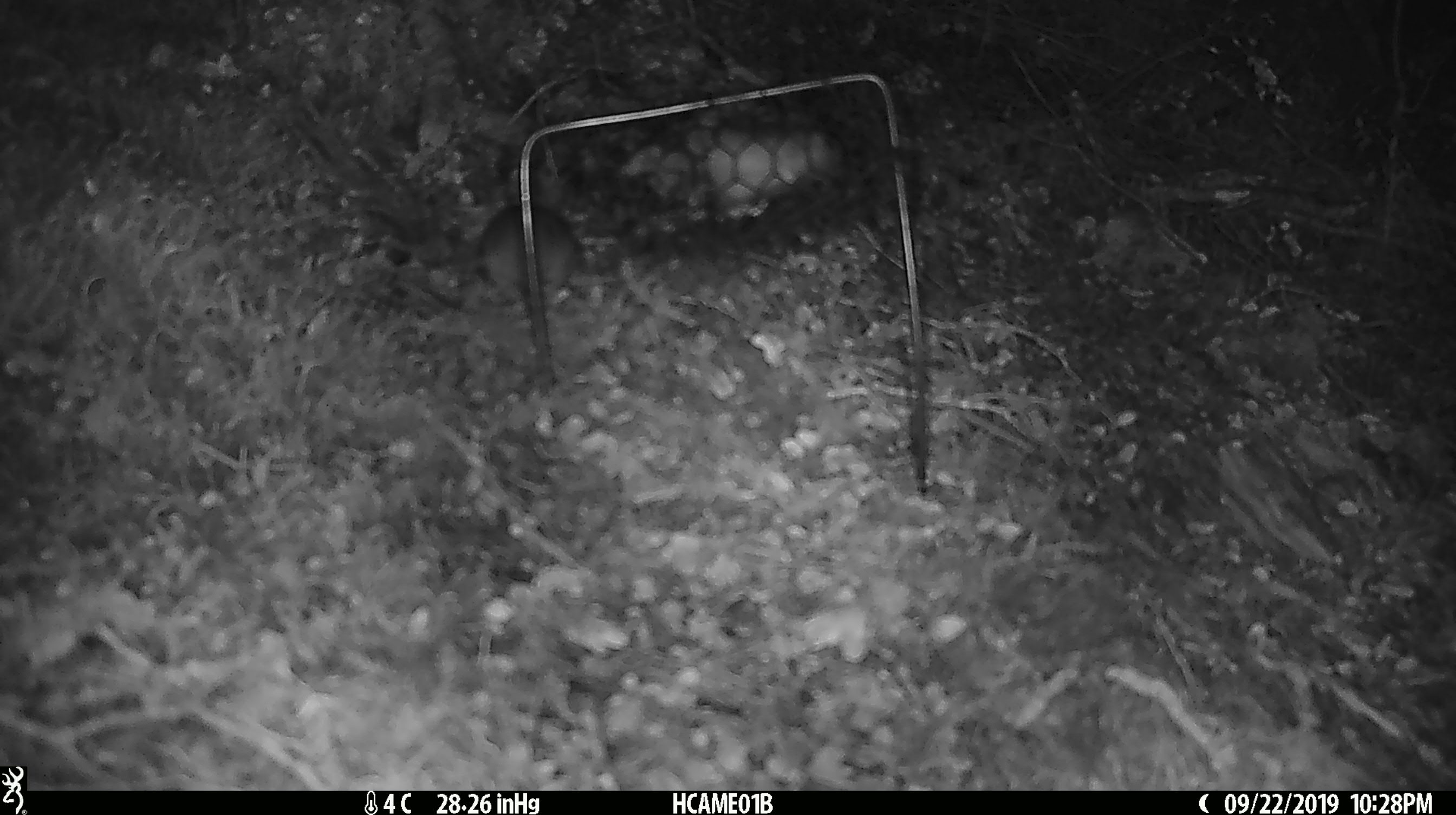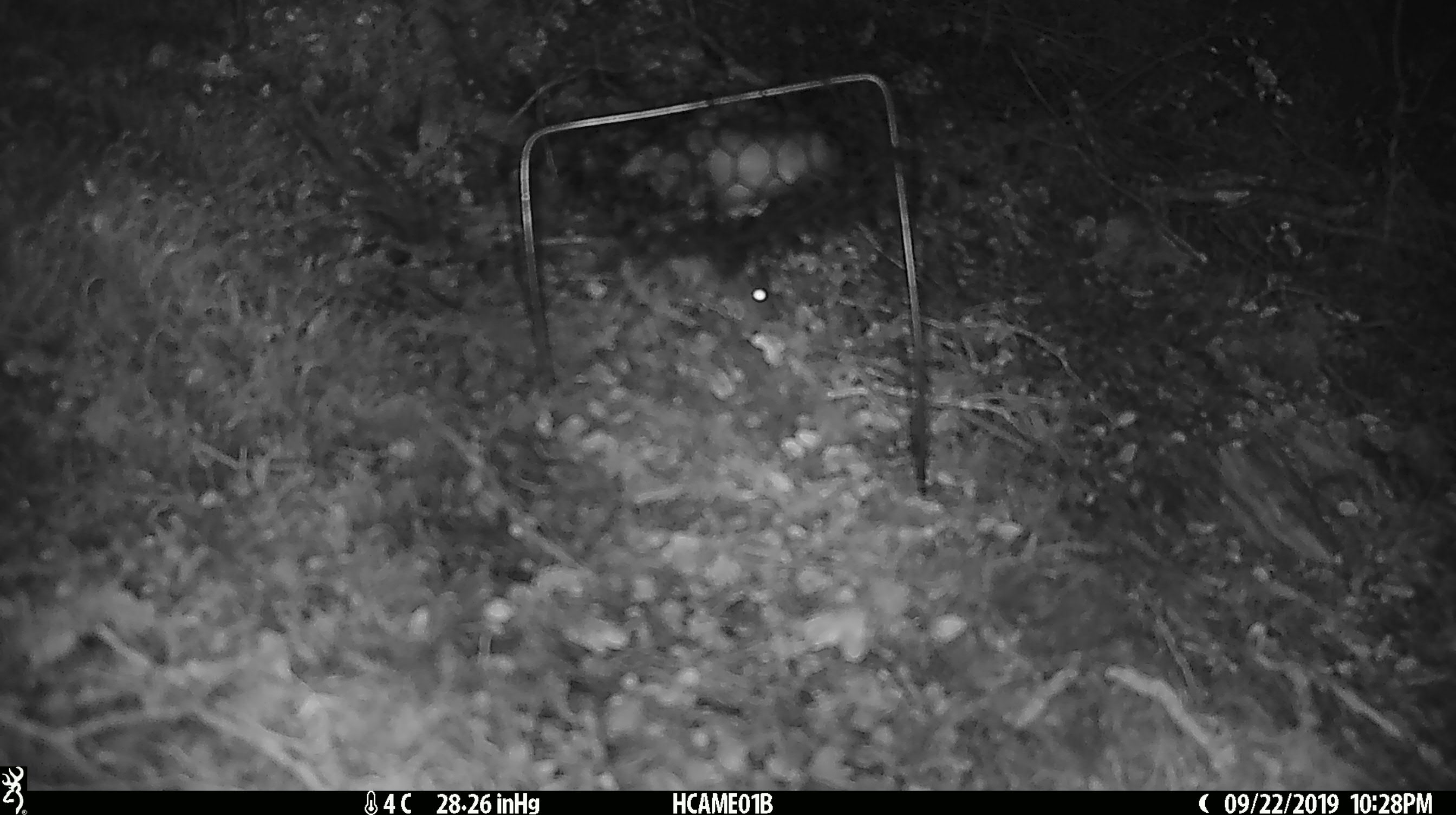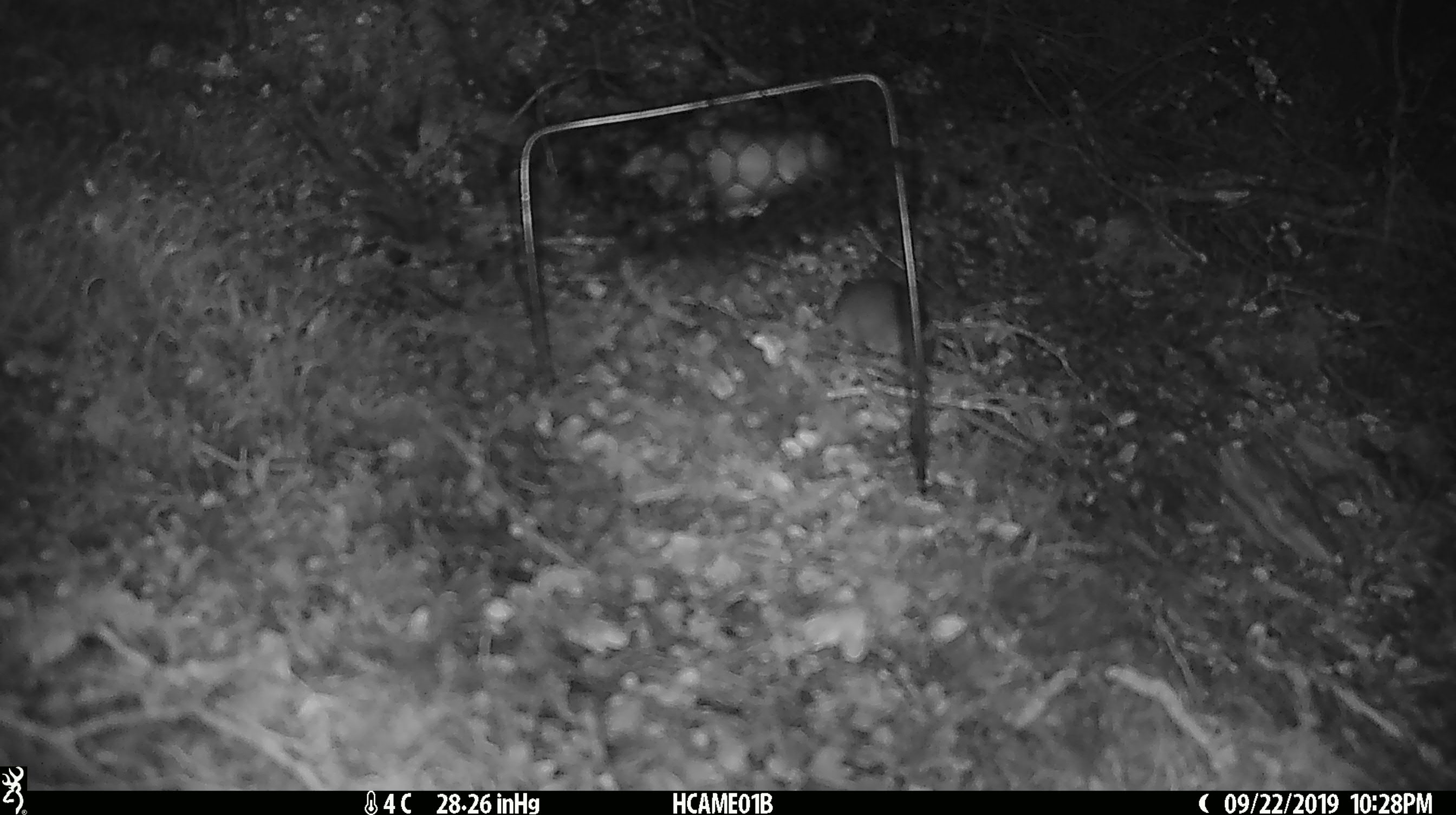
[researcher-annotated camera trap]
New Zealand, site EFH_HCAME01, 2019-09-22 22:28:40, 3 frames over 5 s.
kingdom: Animalia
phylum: Chordata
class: Mammalia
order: Rodentia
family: Muridae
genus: Mus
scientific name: Mus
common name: mouse